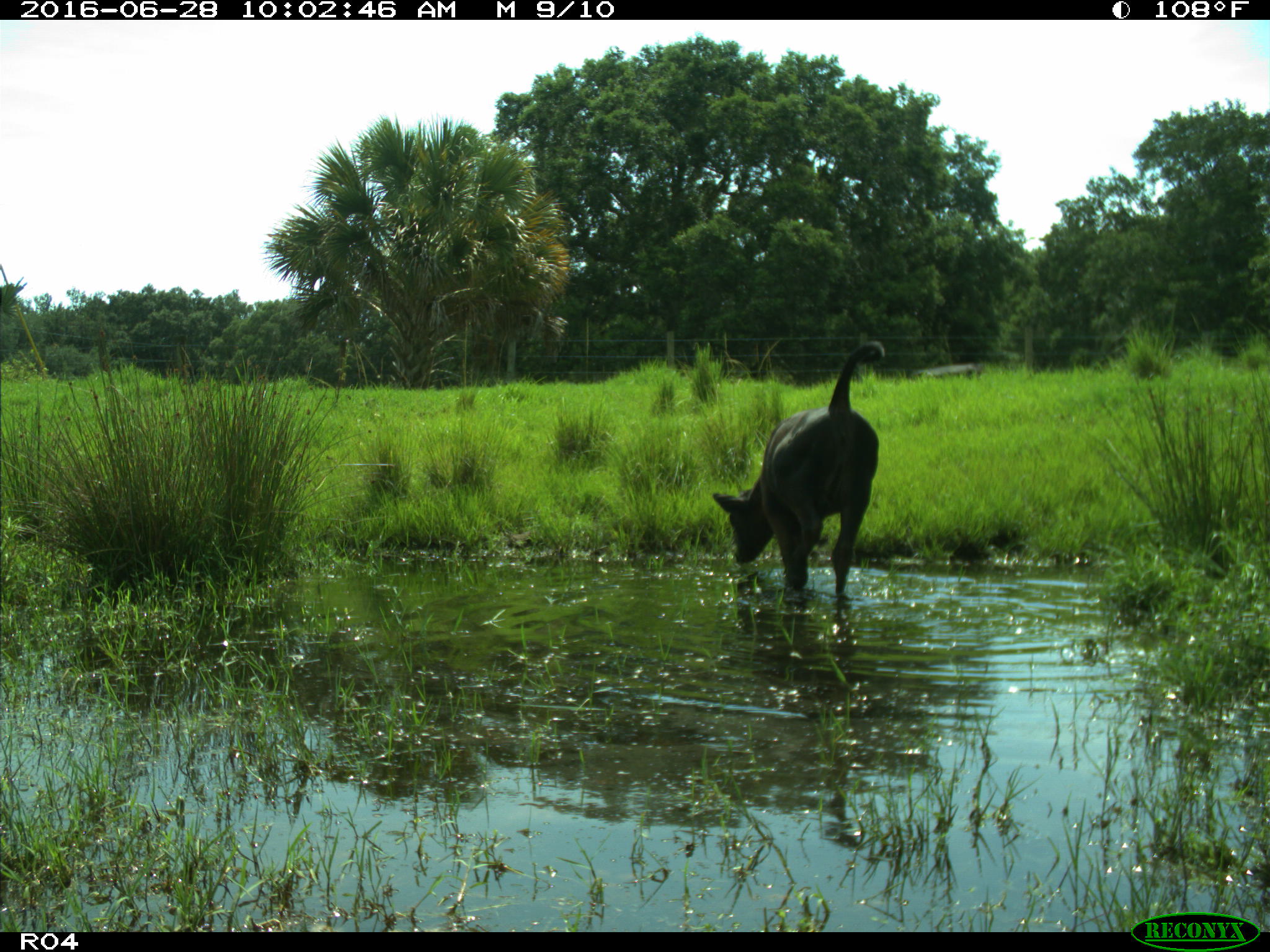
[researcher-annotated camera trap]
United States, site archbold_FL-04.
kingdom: Animalia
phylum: Chordata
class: Mammalia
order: Artiodactyla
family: Bovidae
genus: Bos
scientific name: Bos taurus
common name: domestic cow